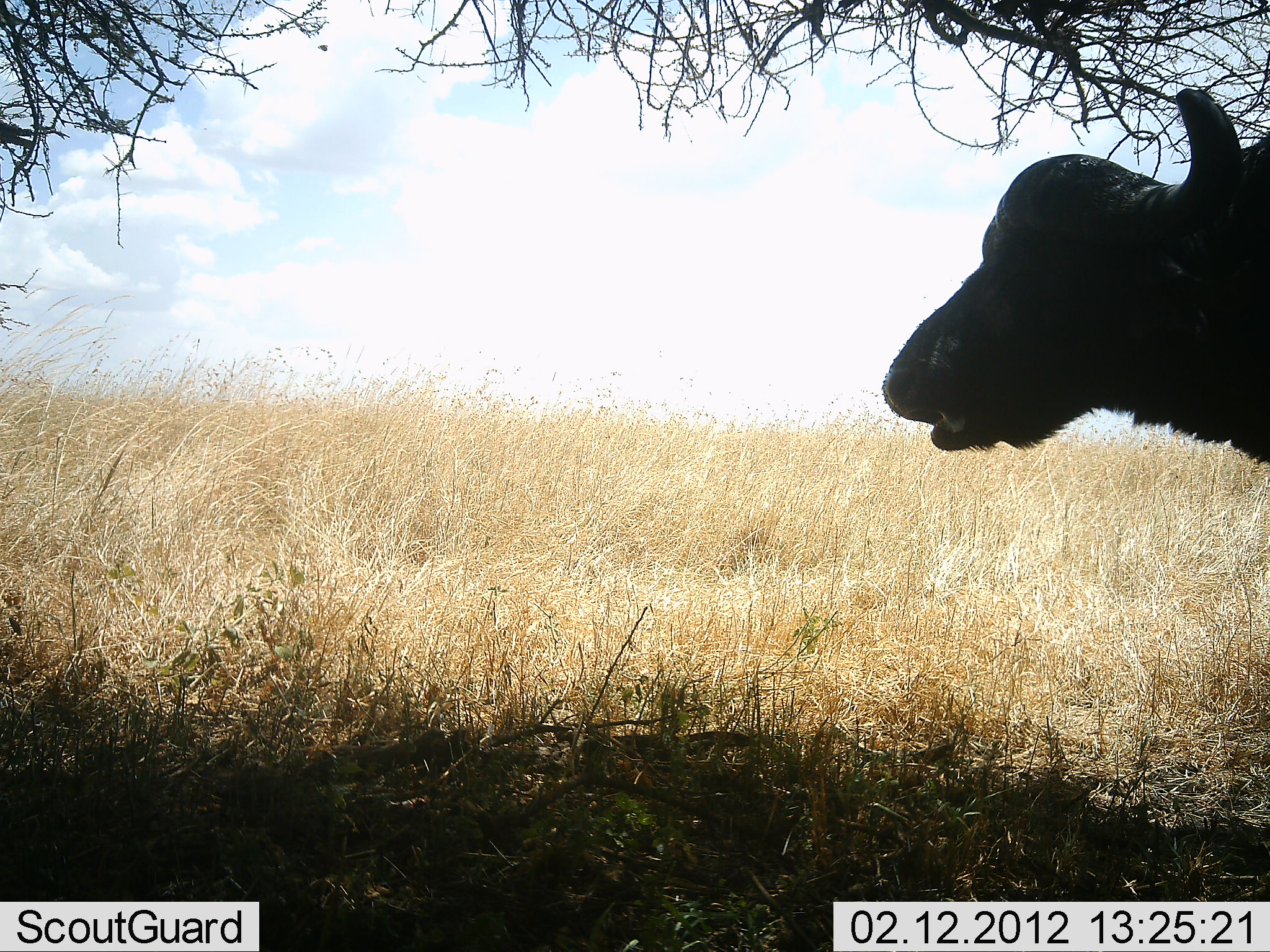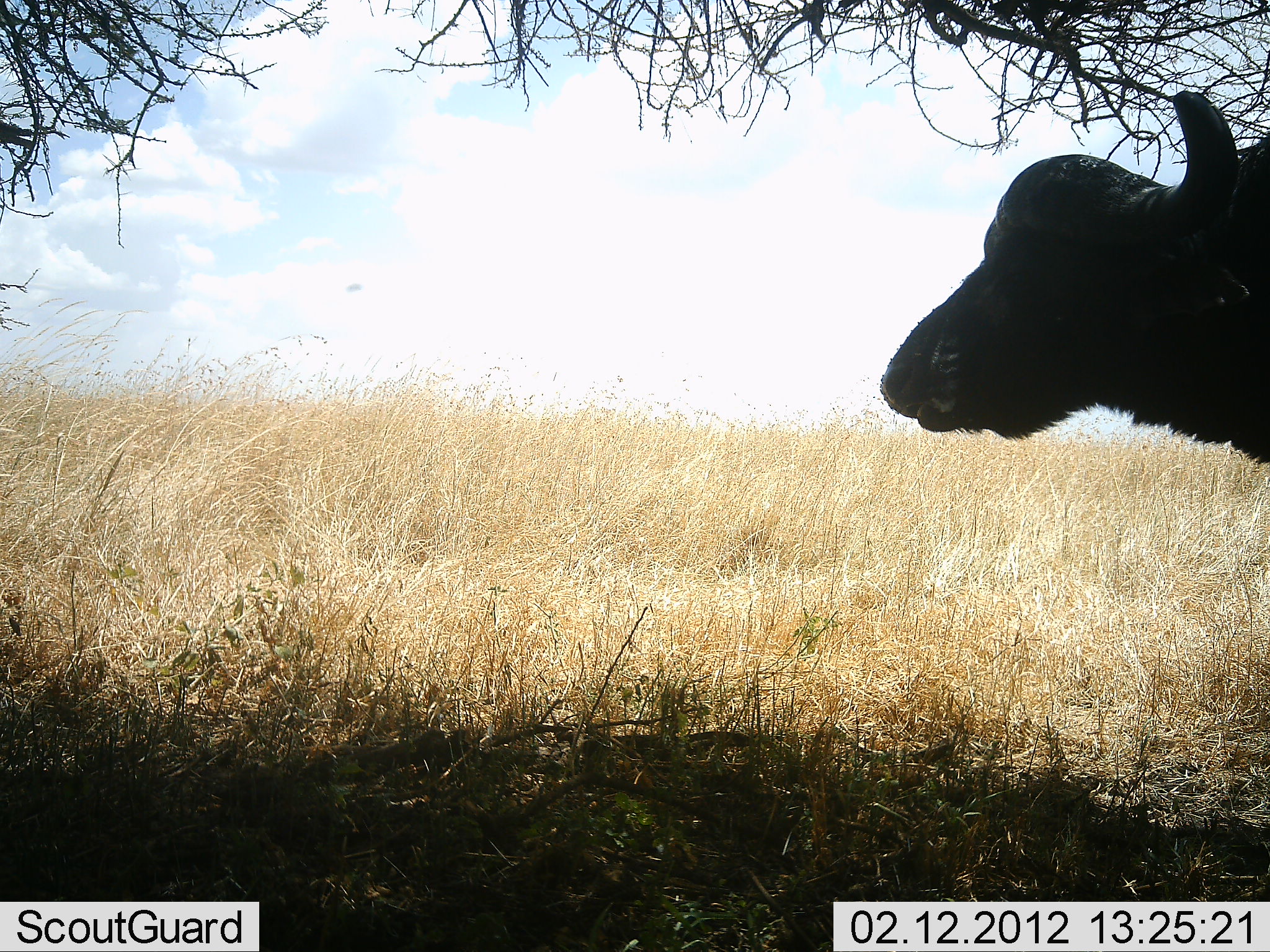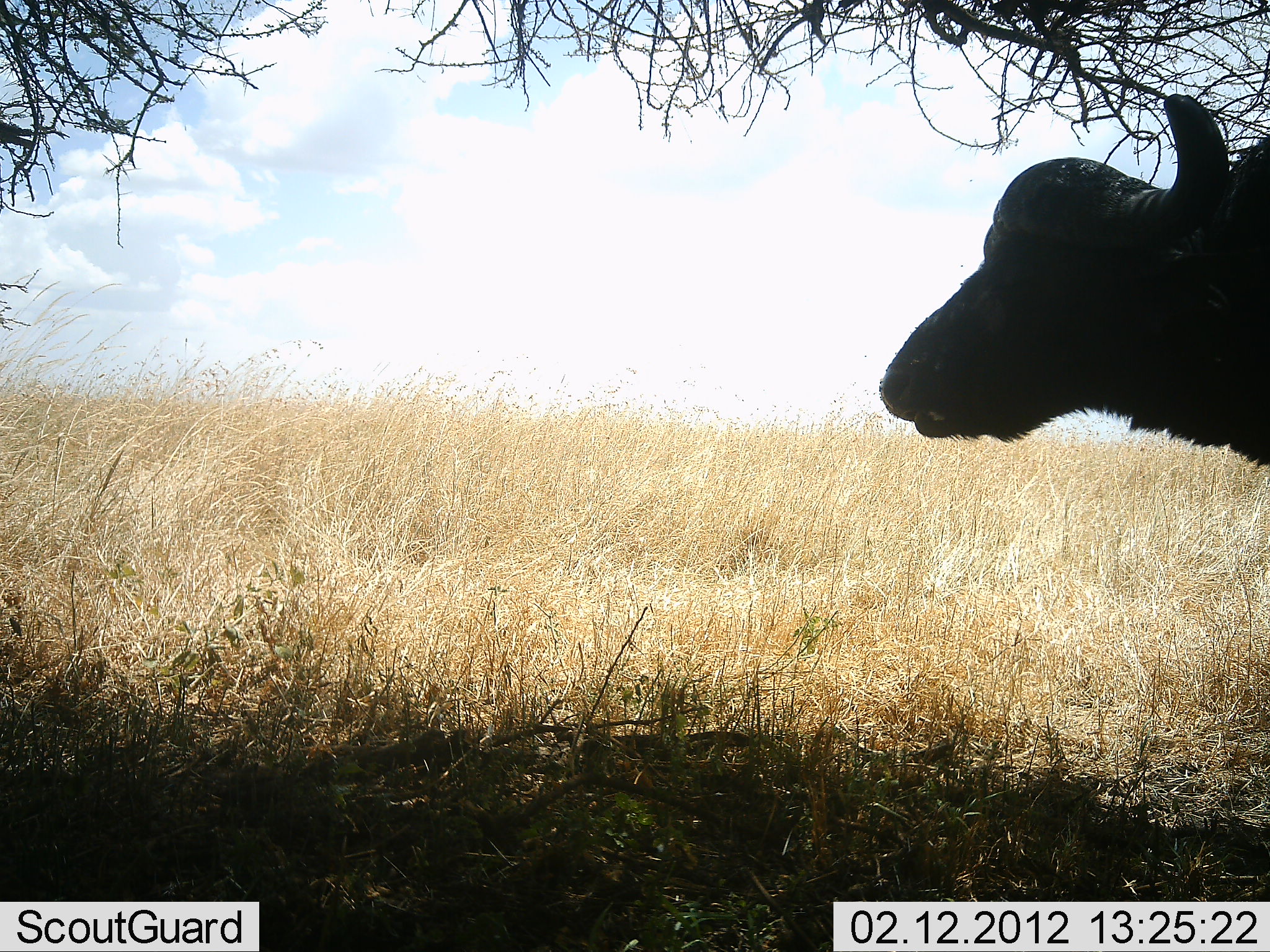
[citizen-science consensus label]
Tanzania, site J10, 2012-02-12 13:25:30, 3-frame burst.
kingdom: Animalia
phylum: Chordata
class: Mammalia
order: Artiodactyla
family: Bovidae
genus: Syncerus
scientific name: Syncerus caffer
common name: cape buffalo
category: buffalo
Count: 1.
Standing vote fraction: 68%.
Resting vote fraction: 0%.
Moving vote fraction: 4%.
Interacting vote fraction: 0%.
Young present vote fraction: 0%.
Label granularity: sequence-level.